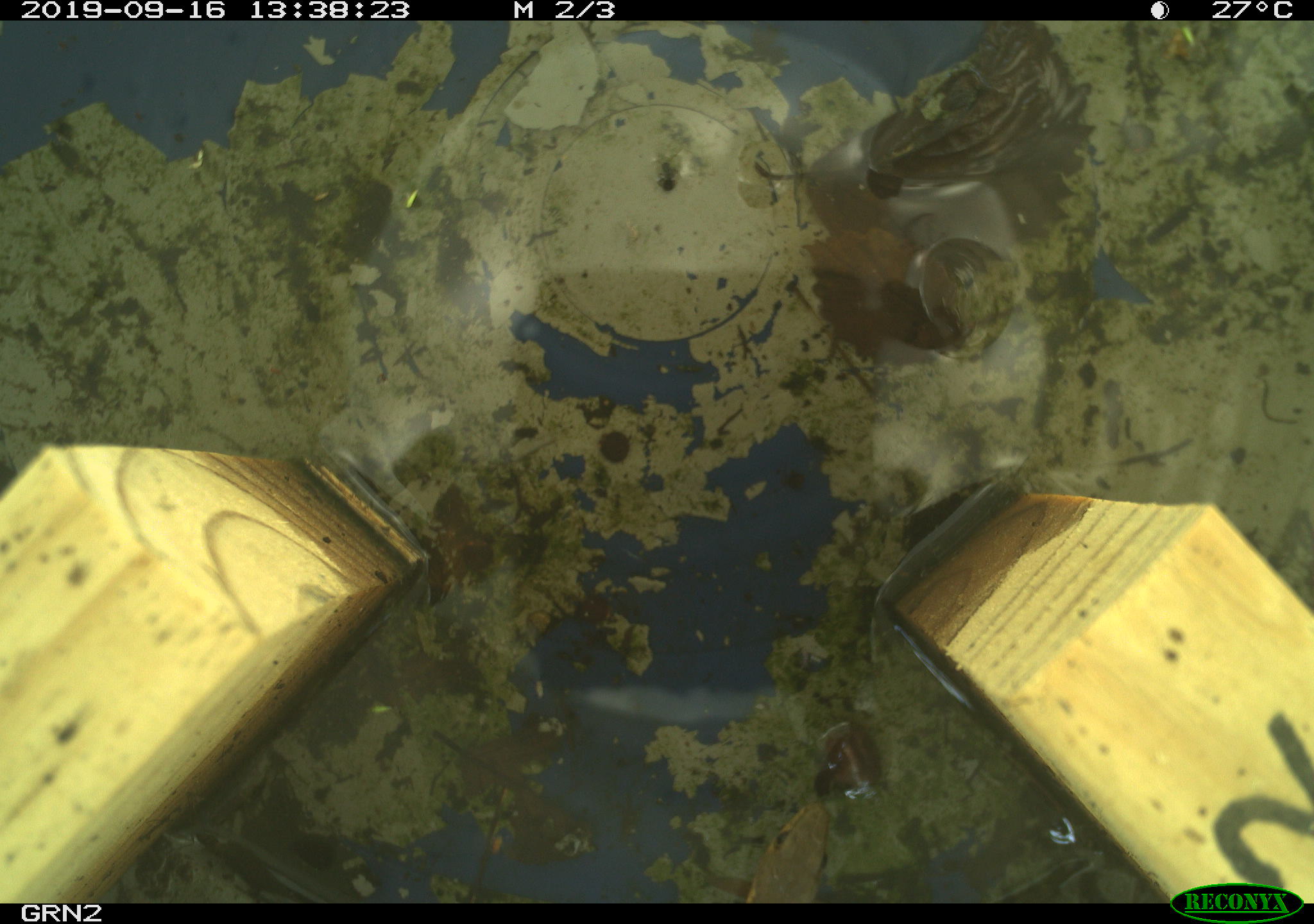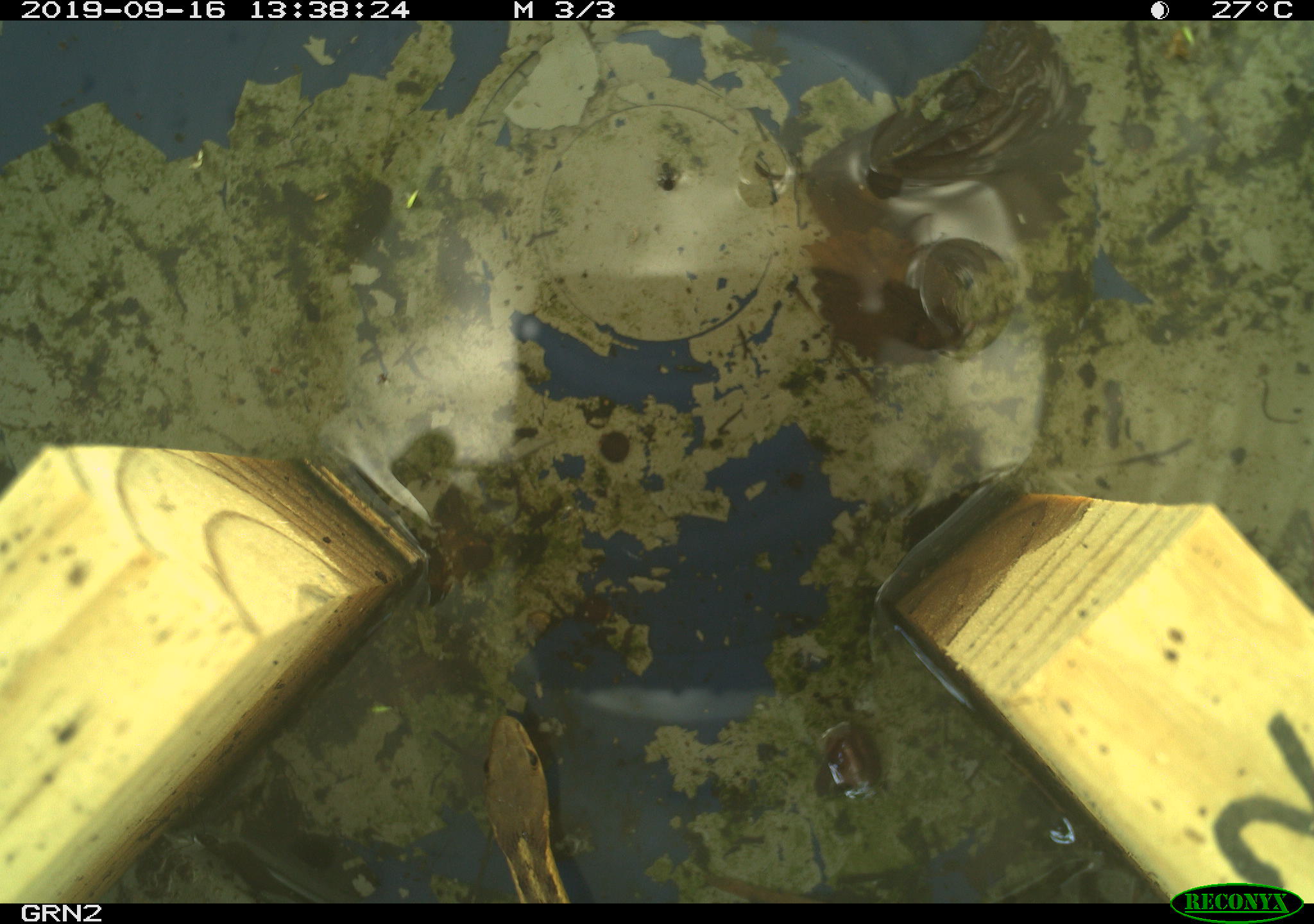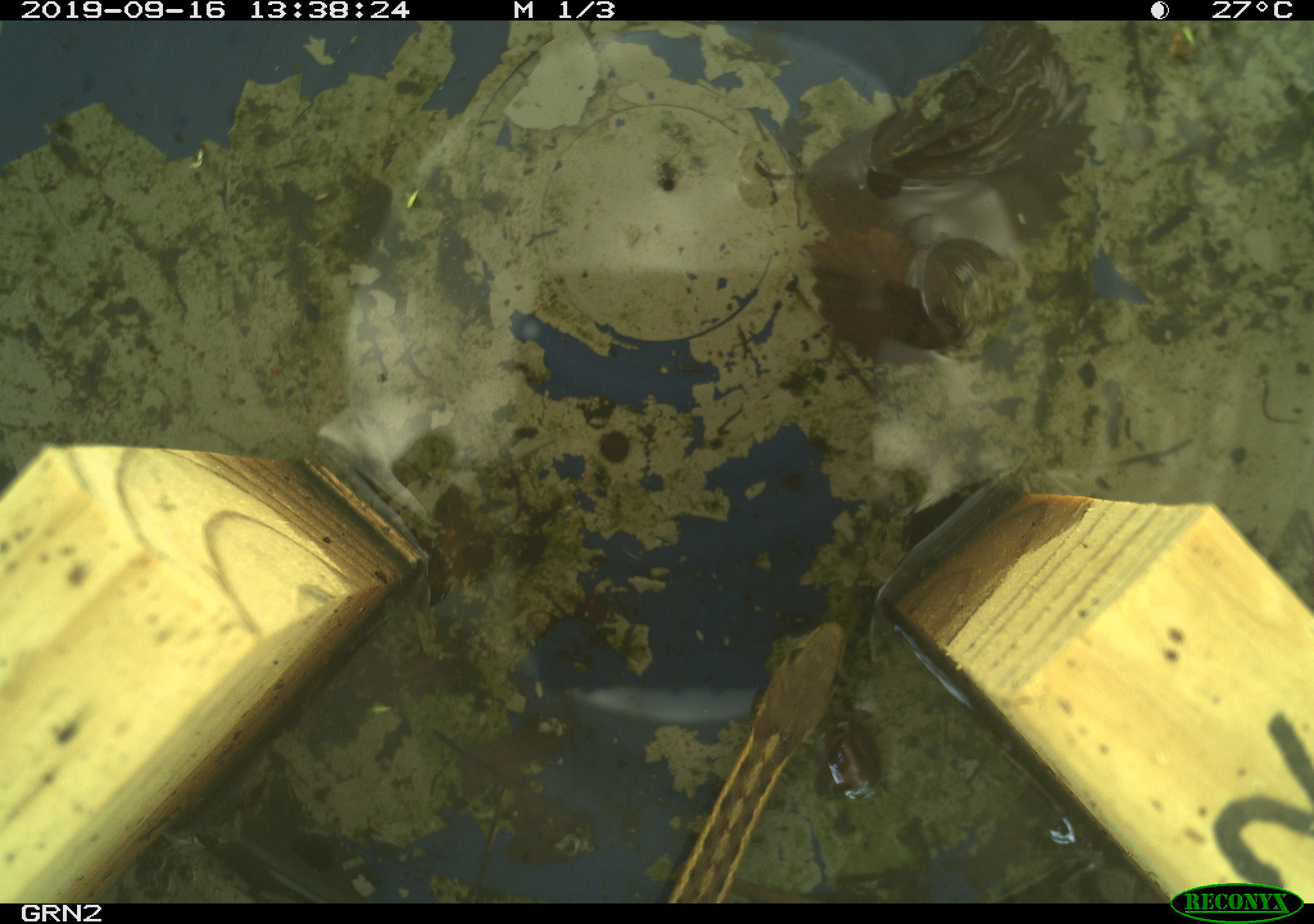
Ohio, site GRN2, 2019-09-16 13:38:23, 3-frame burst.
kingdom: Animalia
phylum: Chordata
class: Reptilia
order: Squamata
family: Colubridae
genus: Thamnophis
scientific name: Thamnophis sirtalis sirtalis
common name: eastern gartersnake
Eastern gartersnake (Thamnophis sirtalis sirtalis).